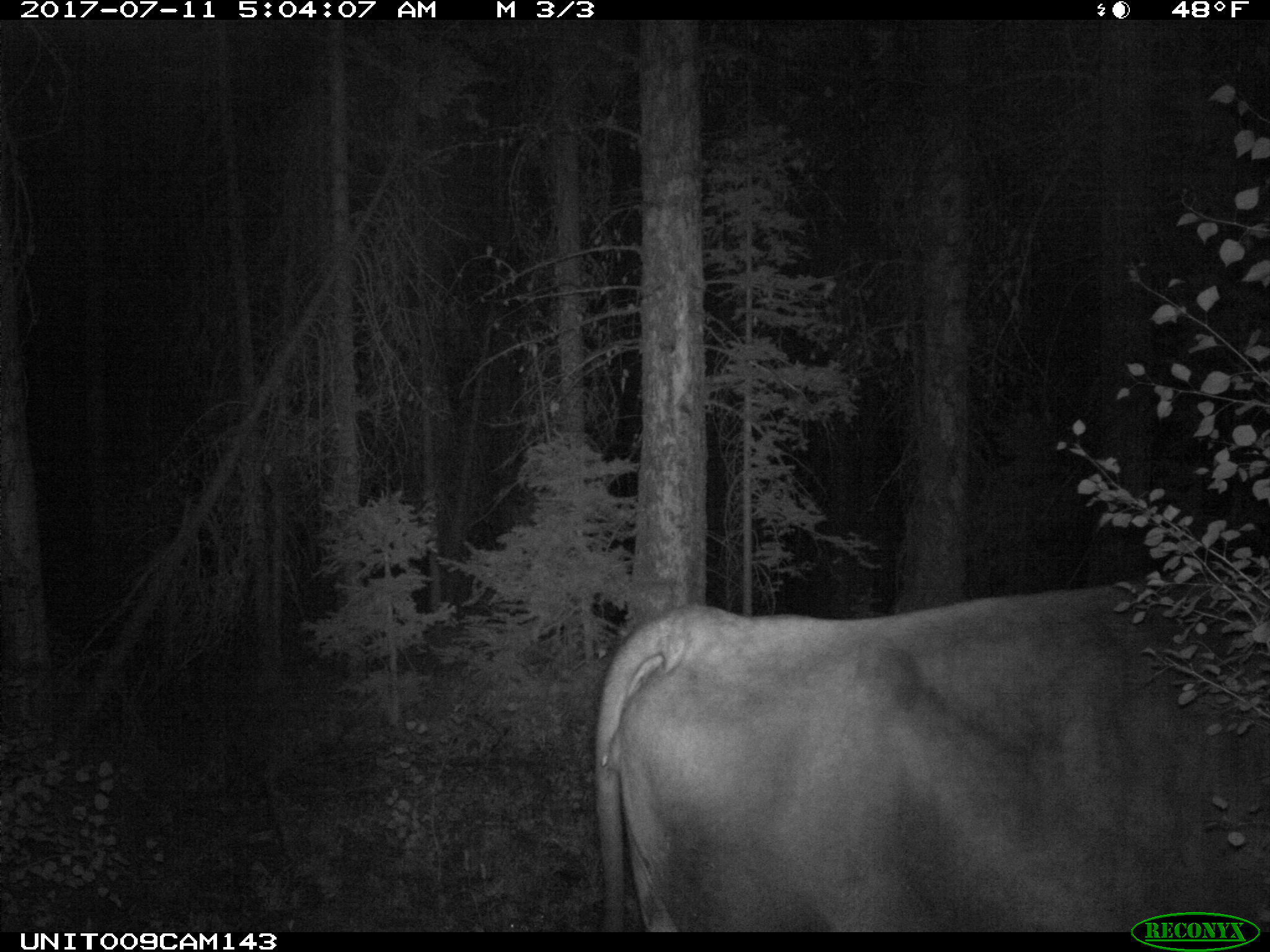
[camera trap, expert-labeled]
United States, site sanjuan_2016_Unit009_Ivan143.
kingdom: Animalia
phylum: Chordata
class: Mammalia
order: Artiodactyla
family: Bovidae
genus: Bos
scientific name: Bos taurus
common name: domestic cow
Bos taurus (domestic cow).